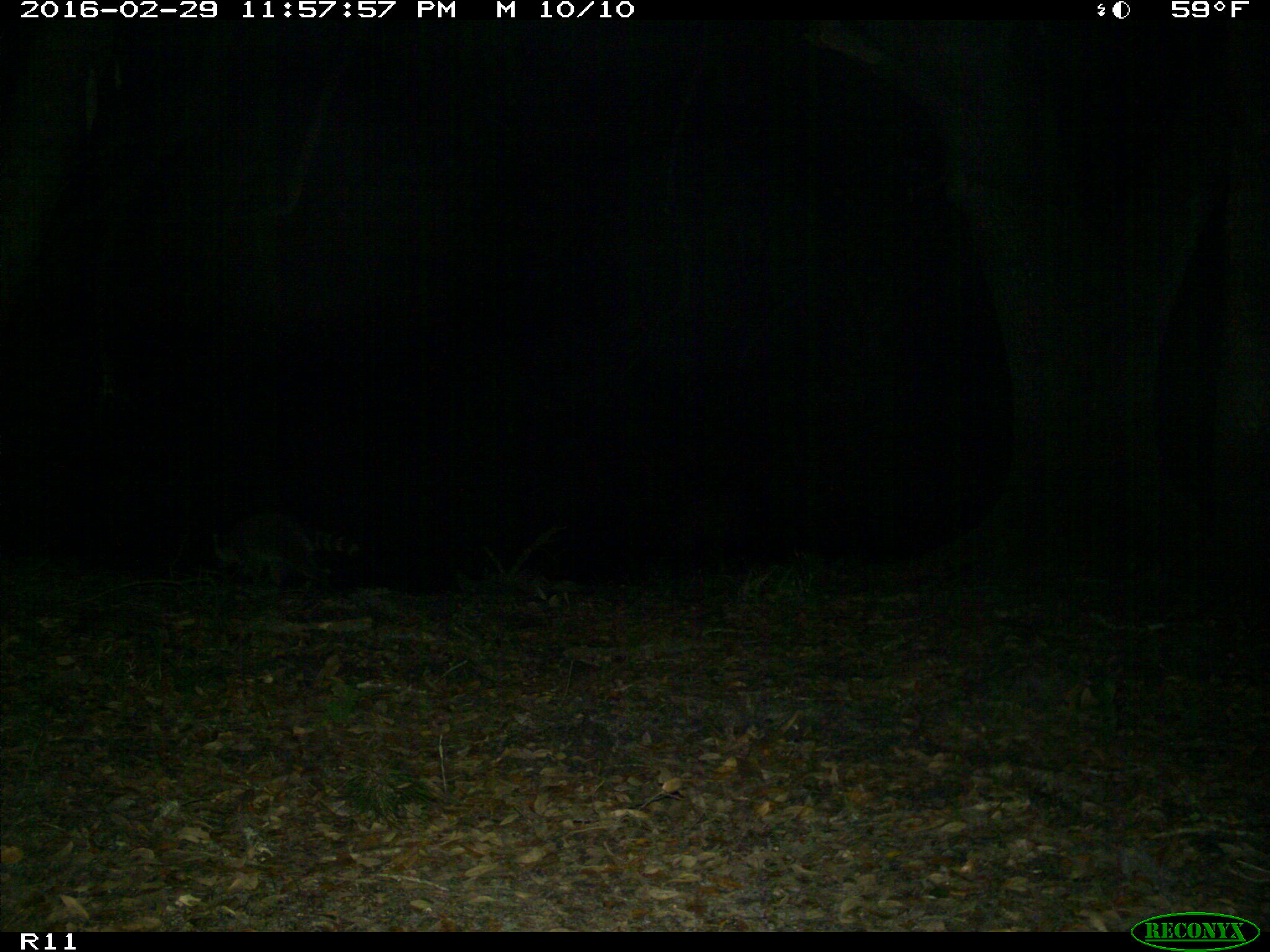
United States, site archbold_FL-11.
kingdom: Animalia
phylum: Chordata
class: Mammalia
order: Carnivora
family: Procyonidae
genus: Procyon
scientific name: Procyon lotor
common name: common raccoon